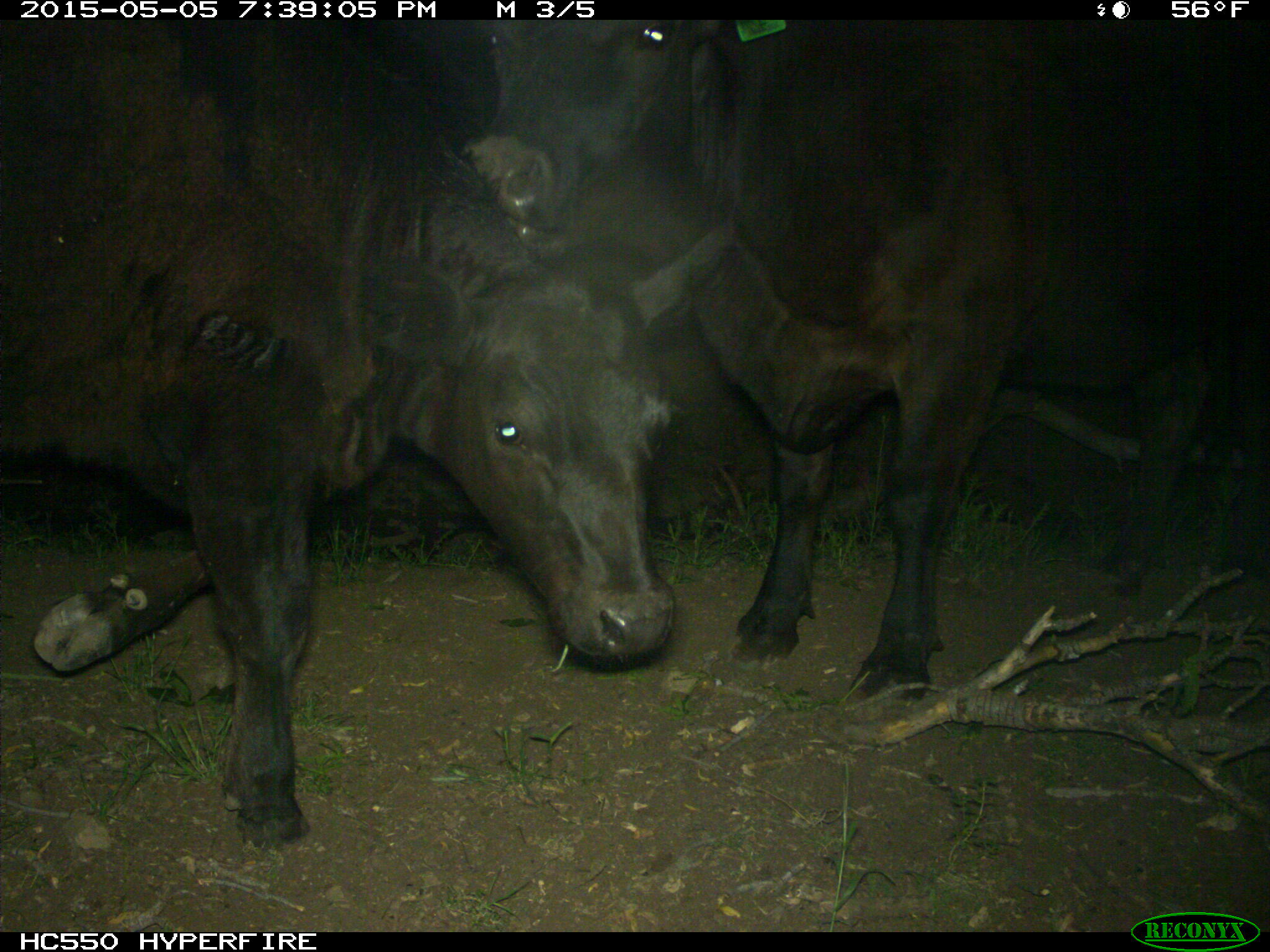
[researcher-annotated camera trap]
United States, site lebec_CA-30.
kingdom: Animalia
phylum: Chordata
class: Mammalia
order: Artiodactyla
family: Bovidae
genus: Bos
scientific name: Bos taurus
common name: domestic cow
Bos taurus (domestic cow).